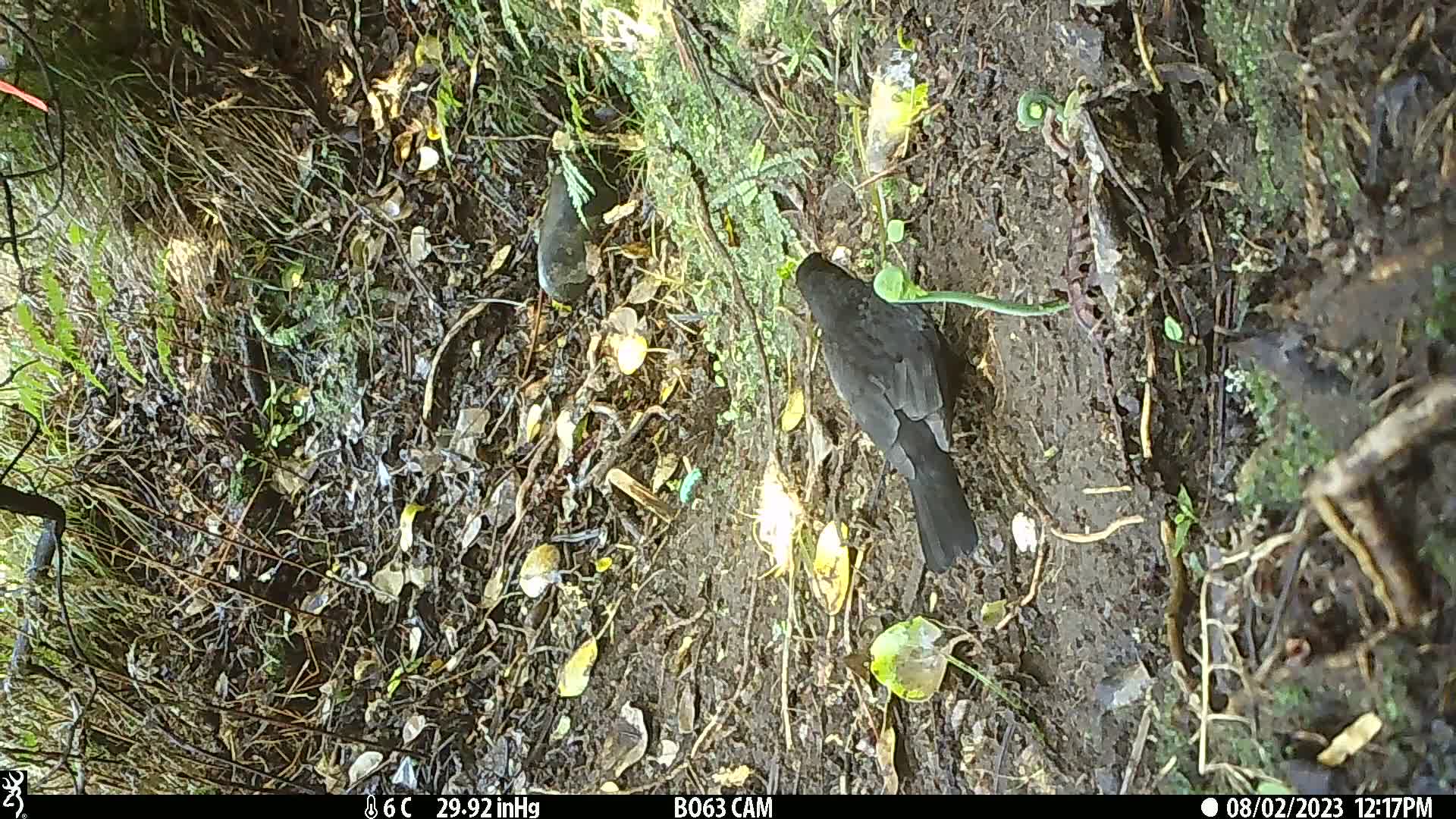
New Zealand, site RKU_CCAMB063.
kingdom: Animalia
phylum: Chordata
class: Aves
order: Passeriformes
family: Turdidae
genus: Turdus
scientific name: Turdus merula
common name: eurasian blackbird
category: blackbird